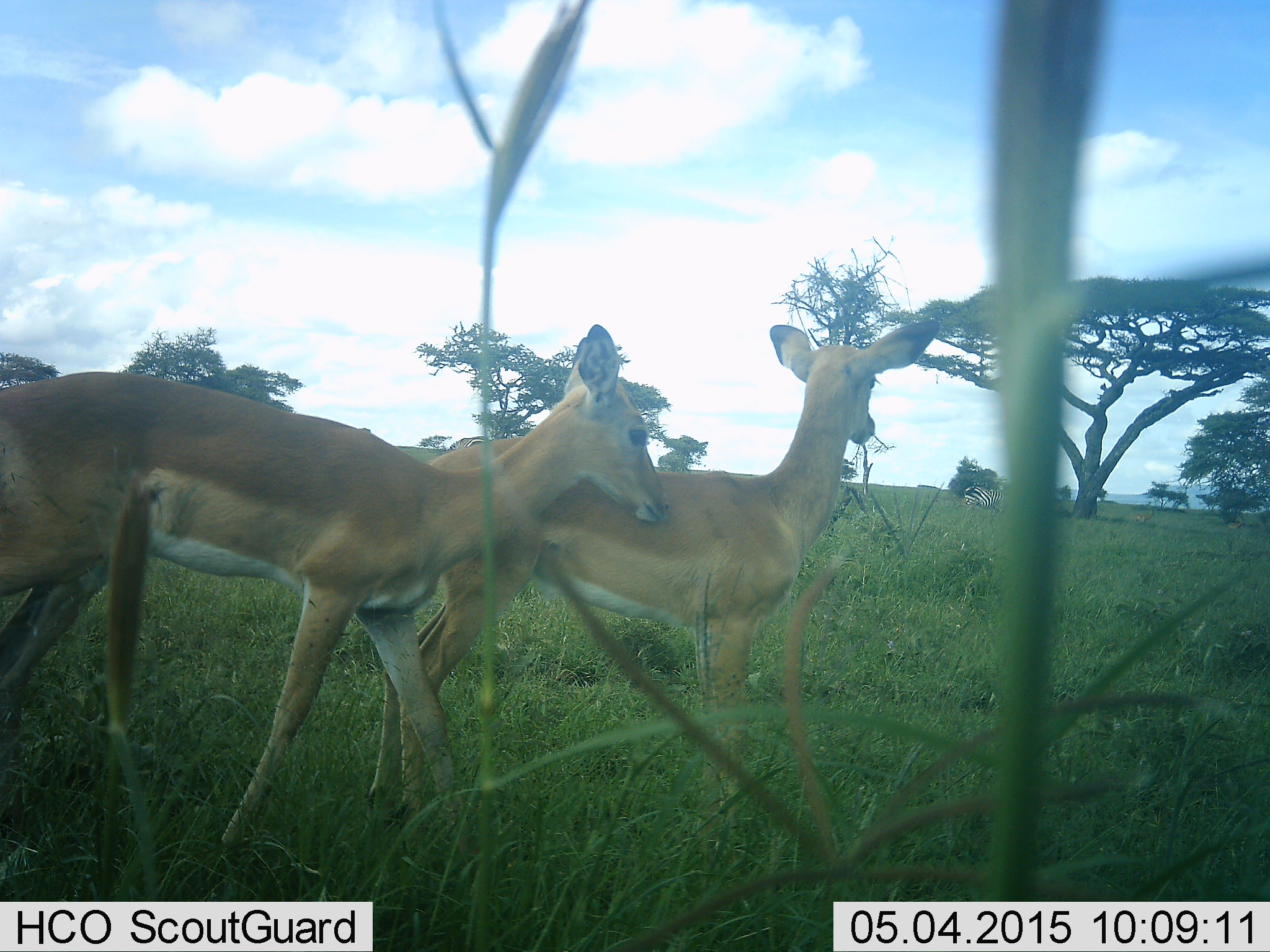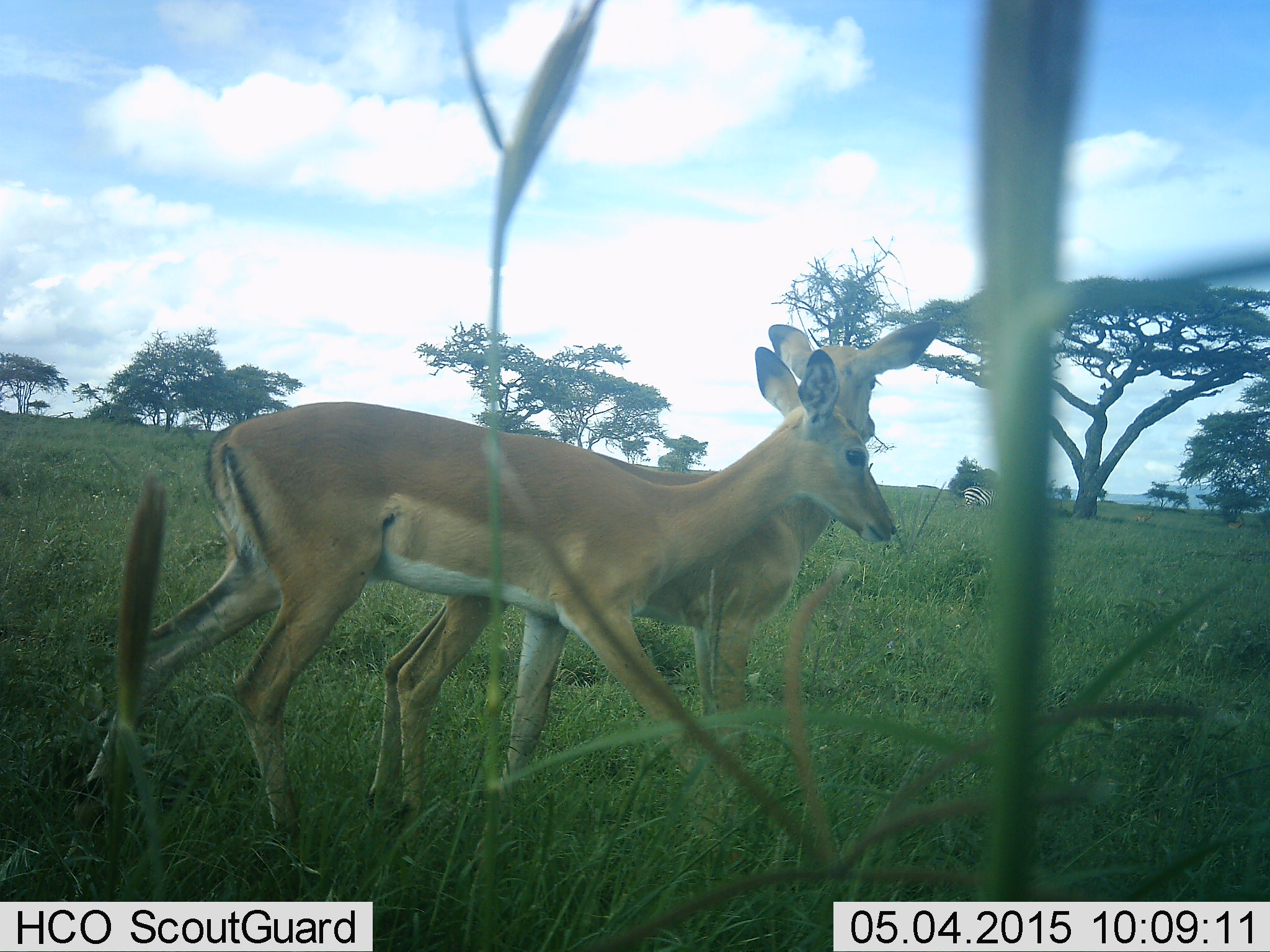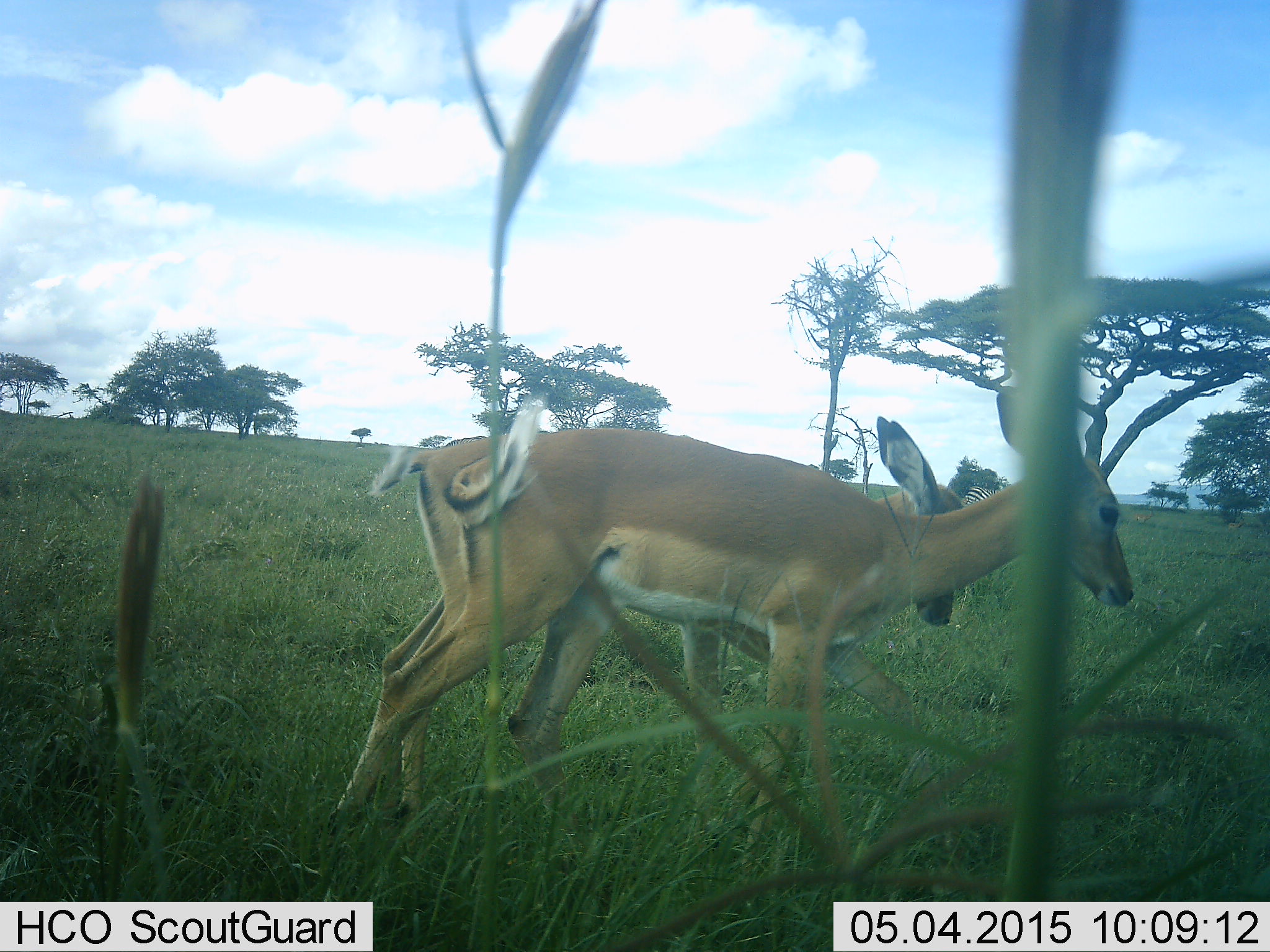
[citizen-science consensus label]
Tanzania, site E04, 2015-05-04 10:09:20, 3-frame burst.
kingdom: Animalia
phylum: Chordata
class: Mammalia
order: Artiodactyla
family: Bovidae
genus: Aepyceros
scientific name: Aepyceros melampus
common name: impala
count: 2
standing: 38%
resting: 0%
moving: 92%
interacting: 0%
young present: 0%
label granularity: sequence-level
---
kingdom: Animalia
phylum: Chordata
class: Mammalia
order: Perissodactyla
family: Equidae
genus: Equus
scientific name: Equus quagga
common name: plains zebra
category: zebra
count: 1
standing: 80%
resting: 10%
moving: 10%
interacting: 0%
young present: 0%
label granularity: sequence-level